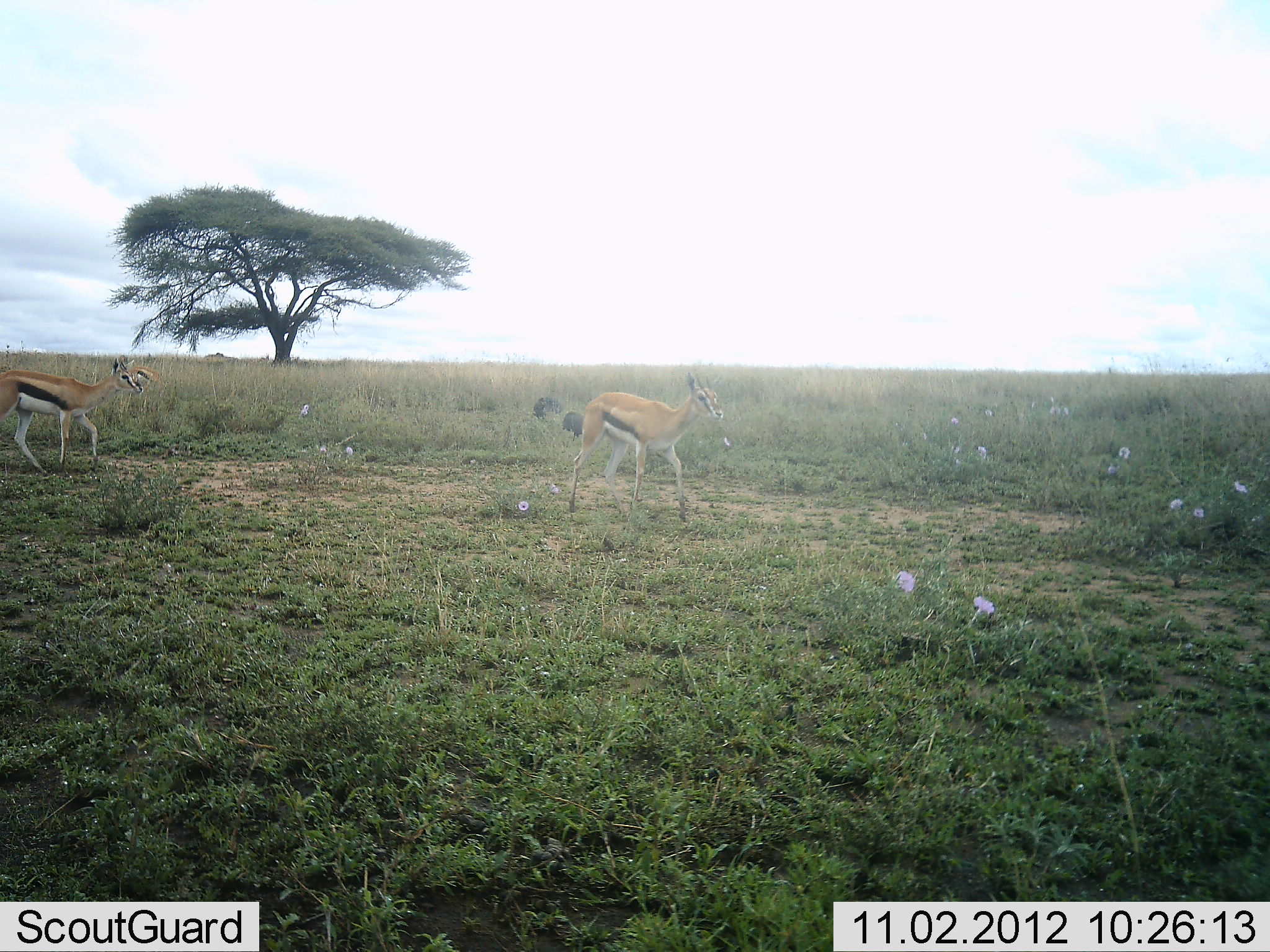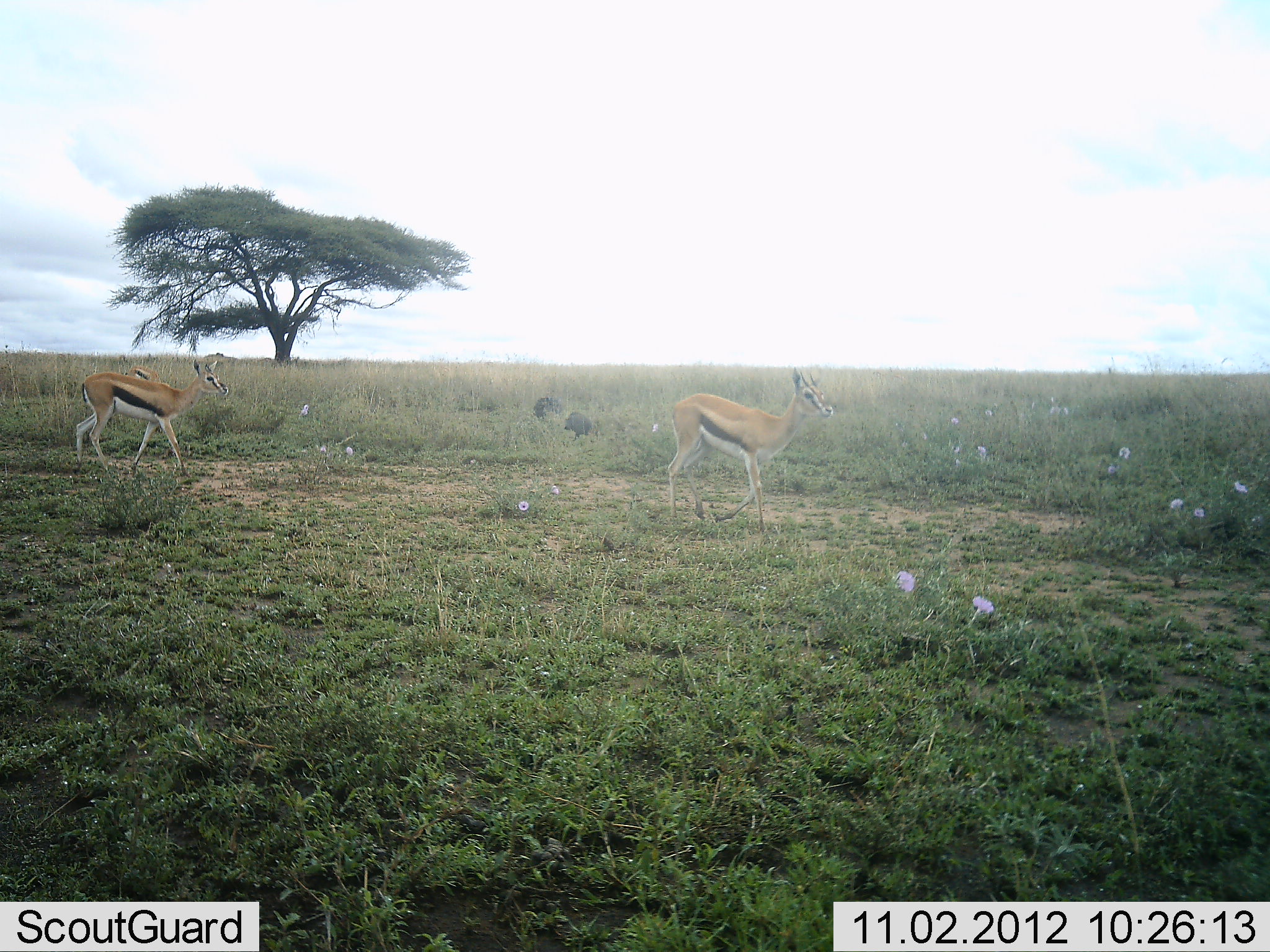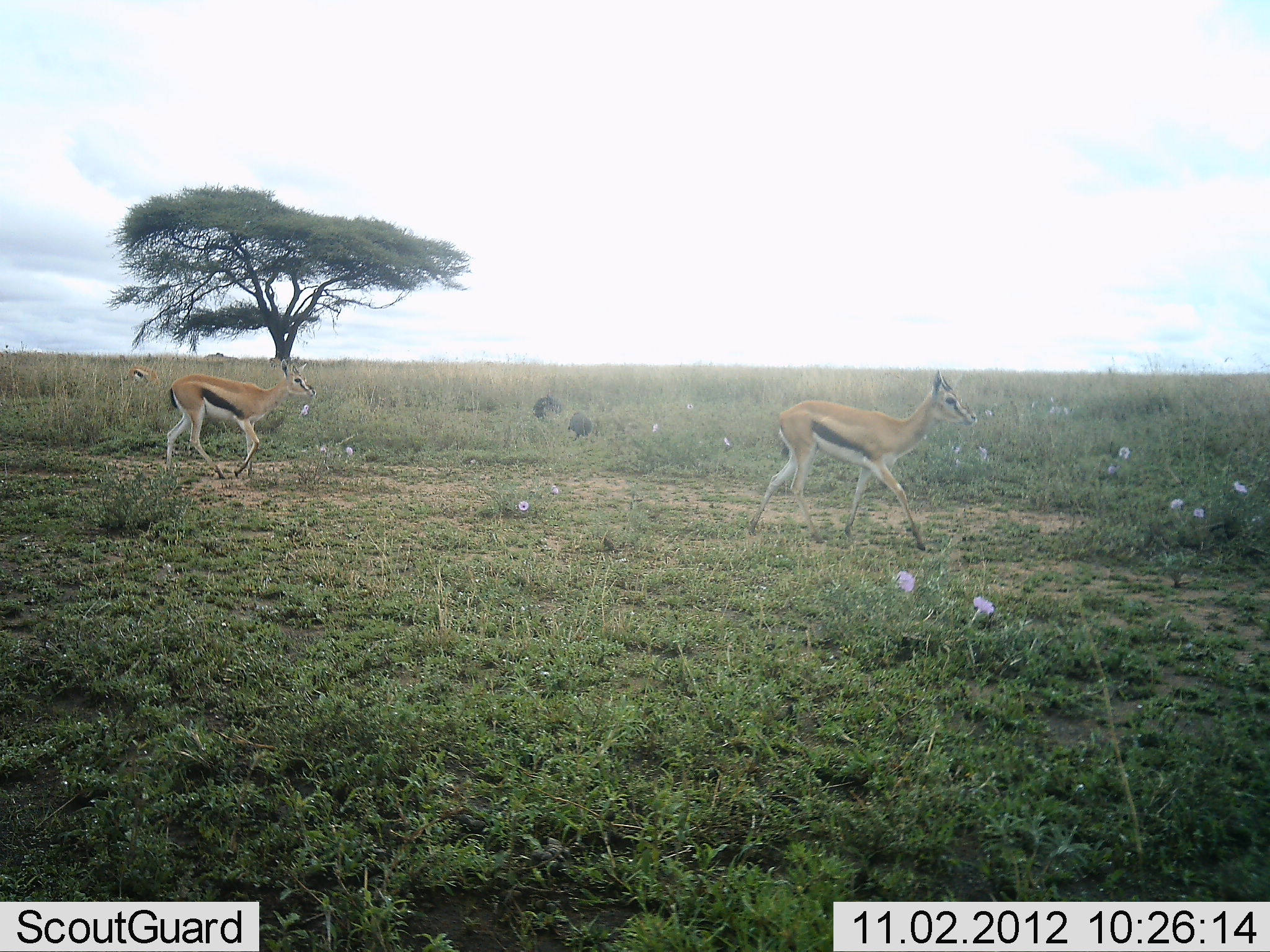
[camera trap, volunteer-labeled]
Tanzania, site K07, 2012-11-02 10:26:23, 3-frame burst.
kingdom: Animalia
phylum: Chordata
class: Mammalia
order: Artiodactyla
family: Bovidae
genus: Eudorcas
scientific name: Eudorcas thomsonii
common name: thomson's gazelle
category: gazellethomsons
Gazellethomsons (thomson's gazelle) (Eudorcas thomsonii), count 3. Behavior (volunteer vote fractions): standing 50%, resting 0%, moving 100%, interacting 0%. Young present (vote fraction): 0%. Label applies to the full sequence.